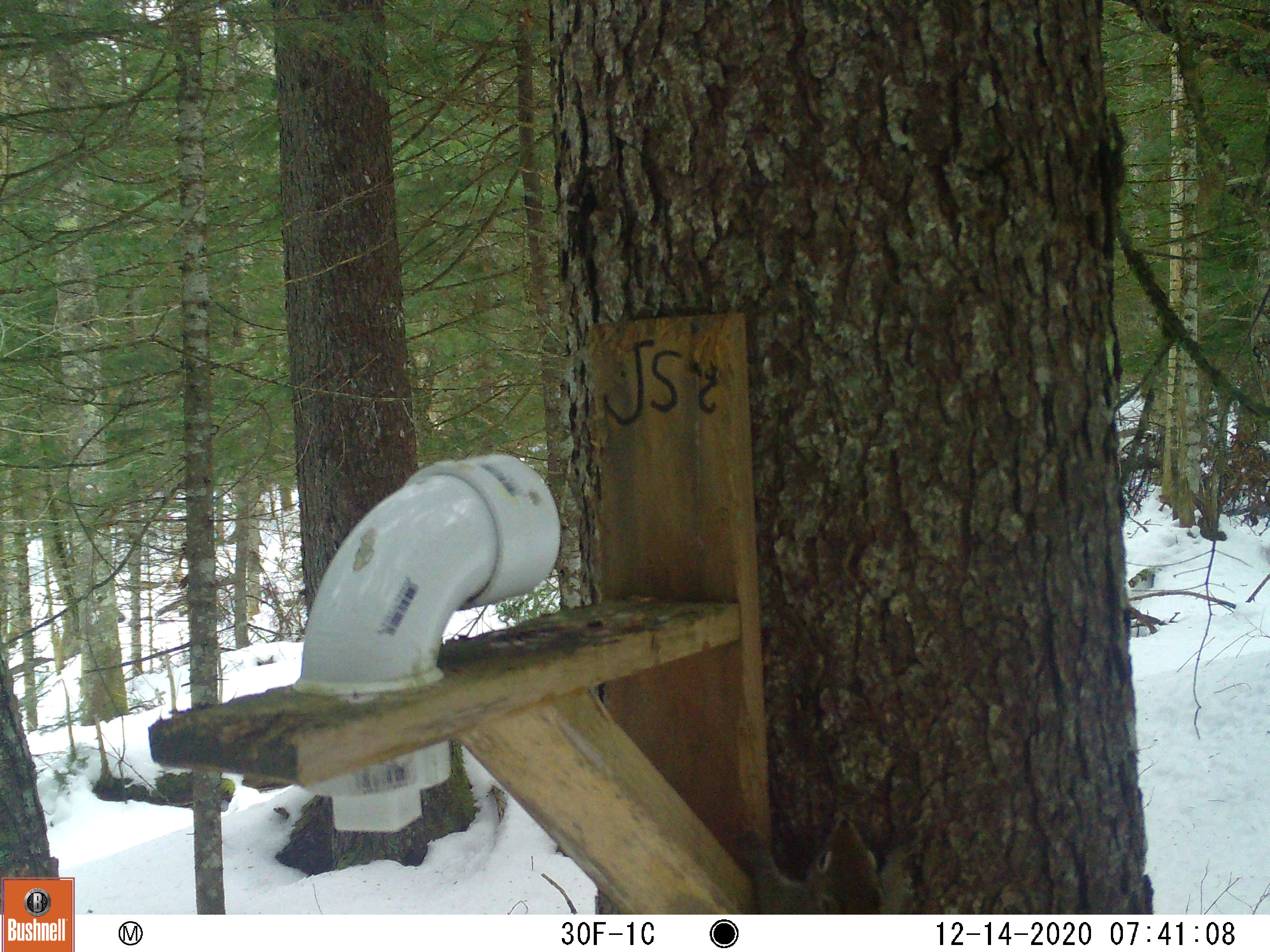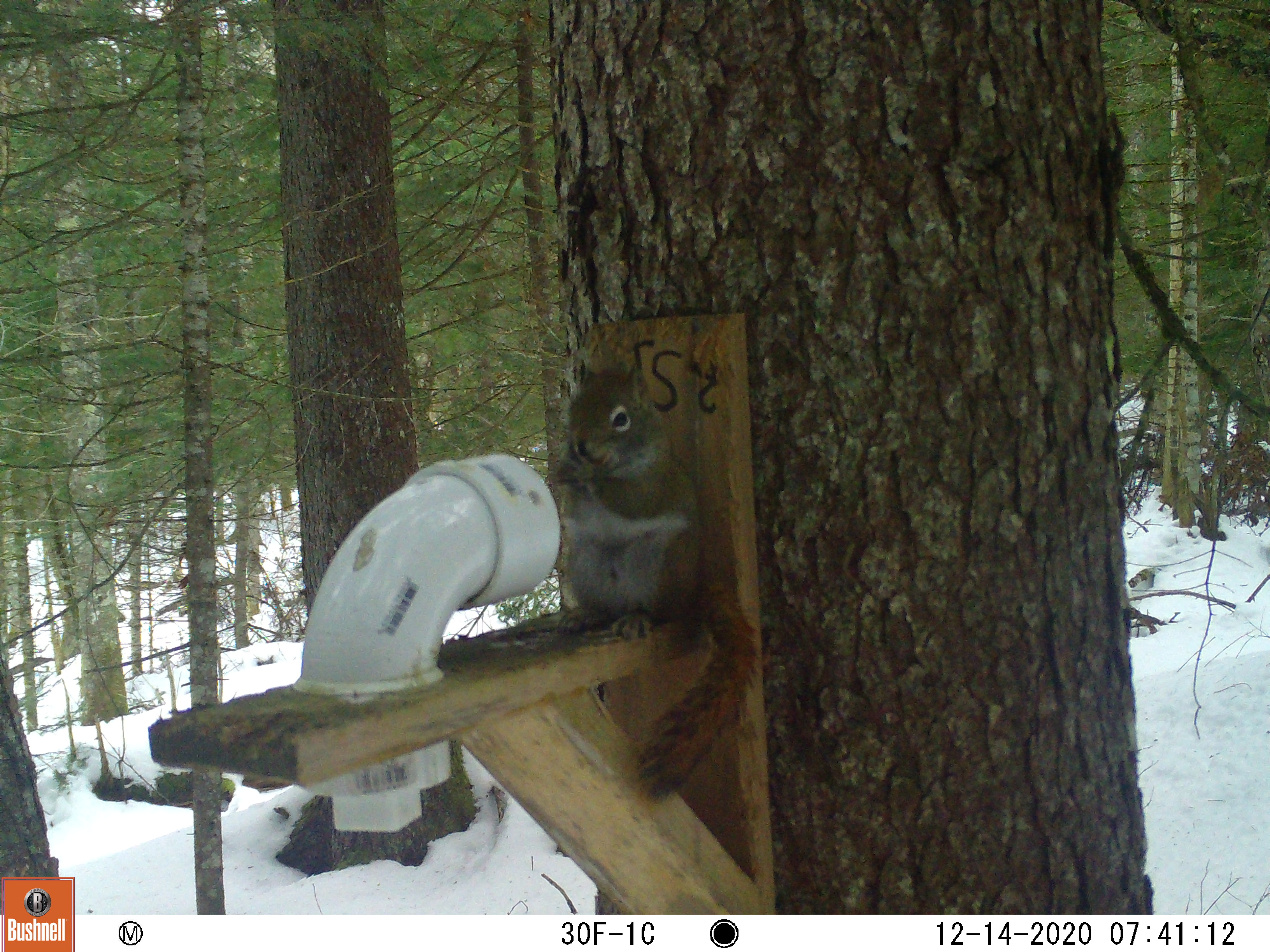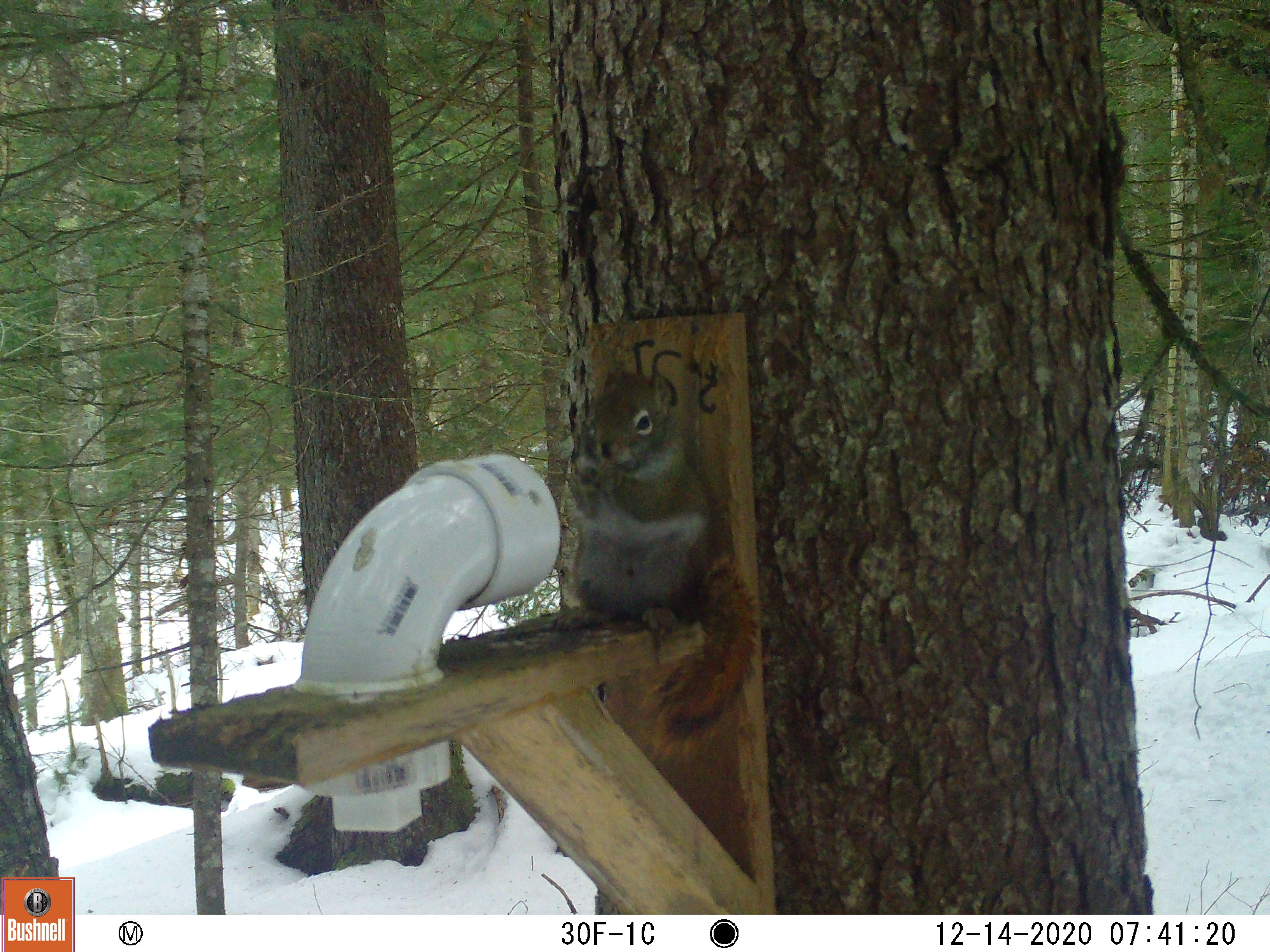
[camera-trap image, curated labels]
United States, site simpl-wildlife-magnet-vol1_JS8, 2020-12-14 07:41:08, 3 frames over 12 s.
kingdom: Animalia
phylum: Chordata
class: Mammalia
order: Rodentia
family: Sciuridae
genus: Tamiasciurus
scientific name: Tamiasciurus hudsonicus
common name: red squirrel